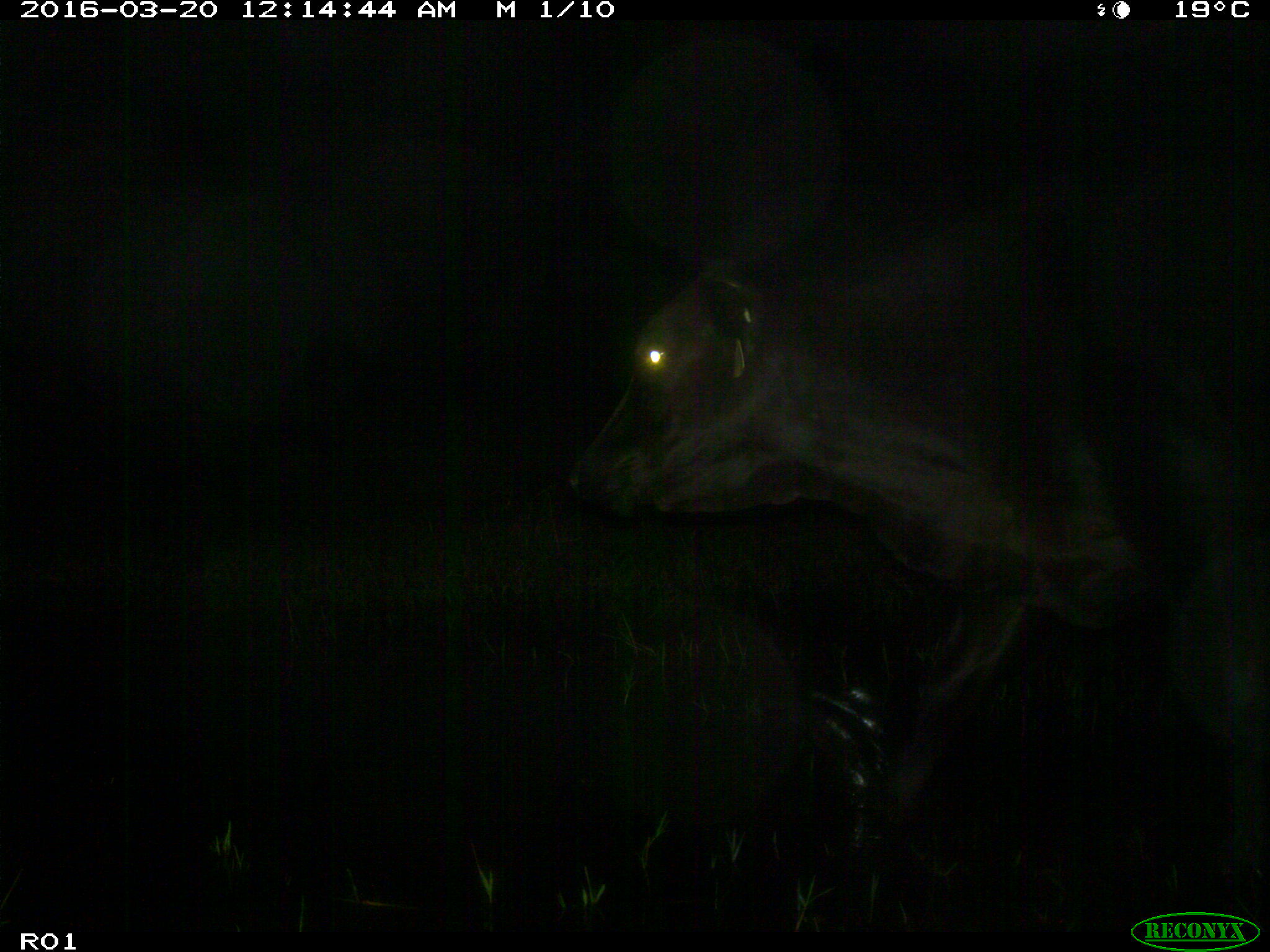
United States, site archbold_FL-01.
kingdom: Animalia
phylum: Chordata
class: Mammalia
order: Artiodactyla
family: Bovidae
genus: Bos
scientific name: Bos taurus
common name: domestic cow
Bos taurus (domestic cow).